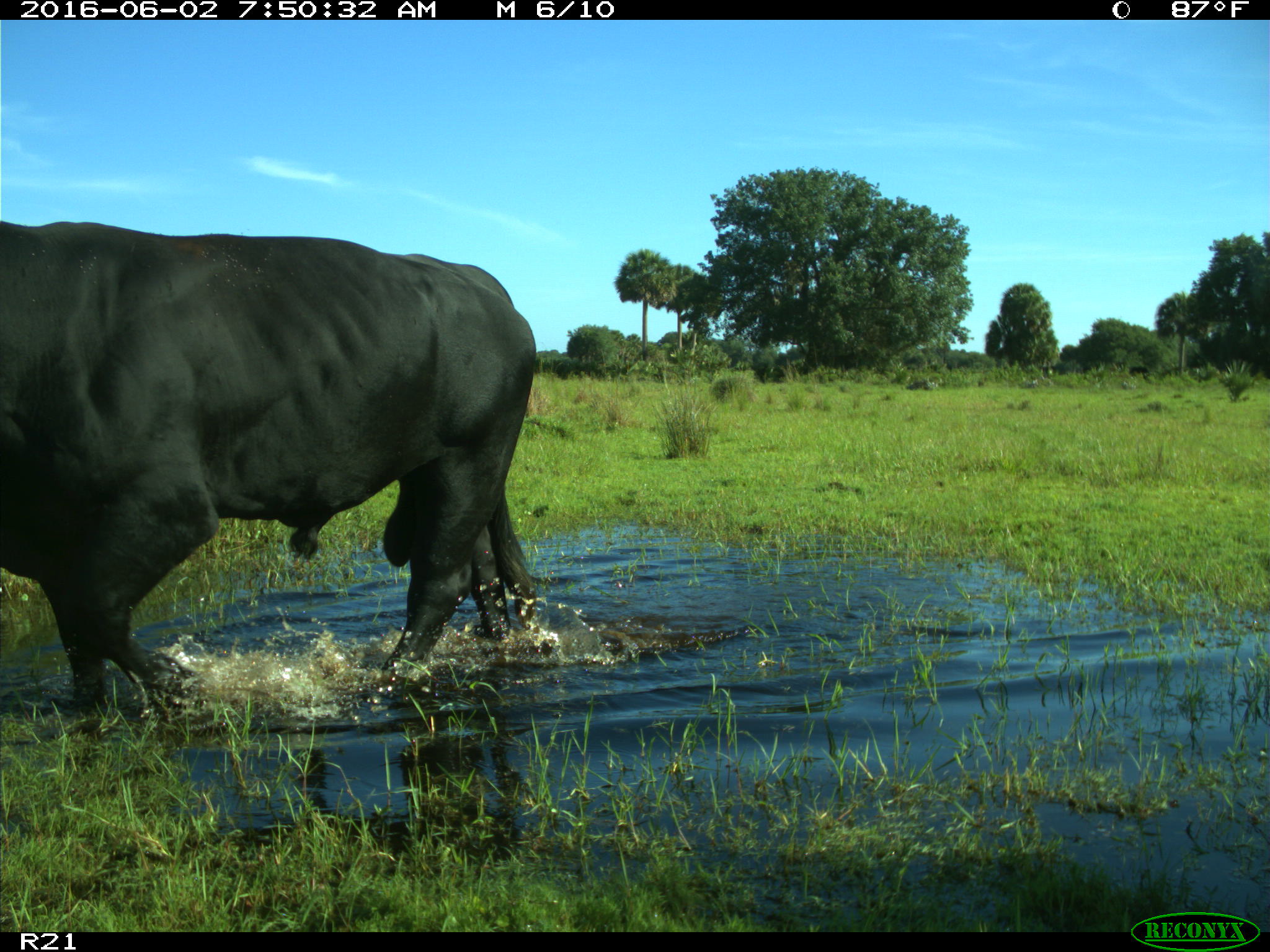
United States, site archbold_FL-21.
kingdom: Animalia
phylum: Chordata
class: Mammalia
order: Artiodactyla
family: Bovidae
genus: Bos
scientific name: Bos taurus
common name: domestic cow